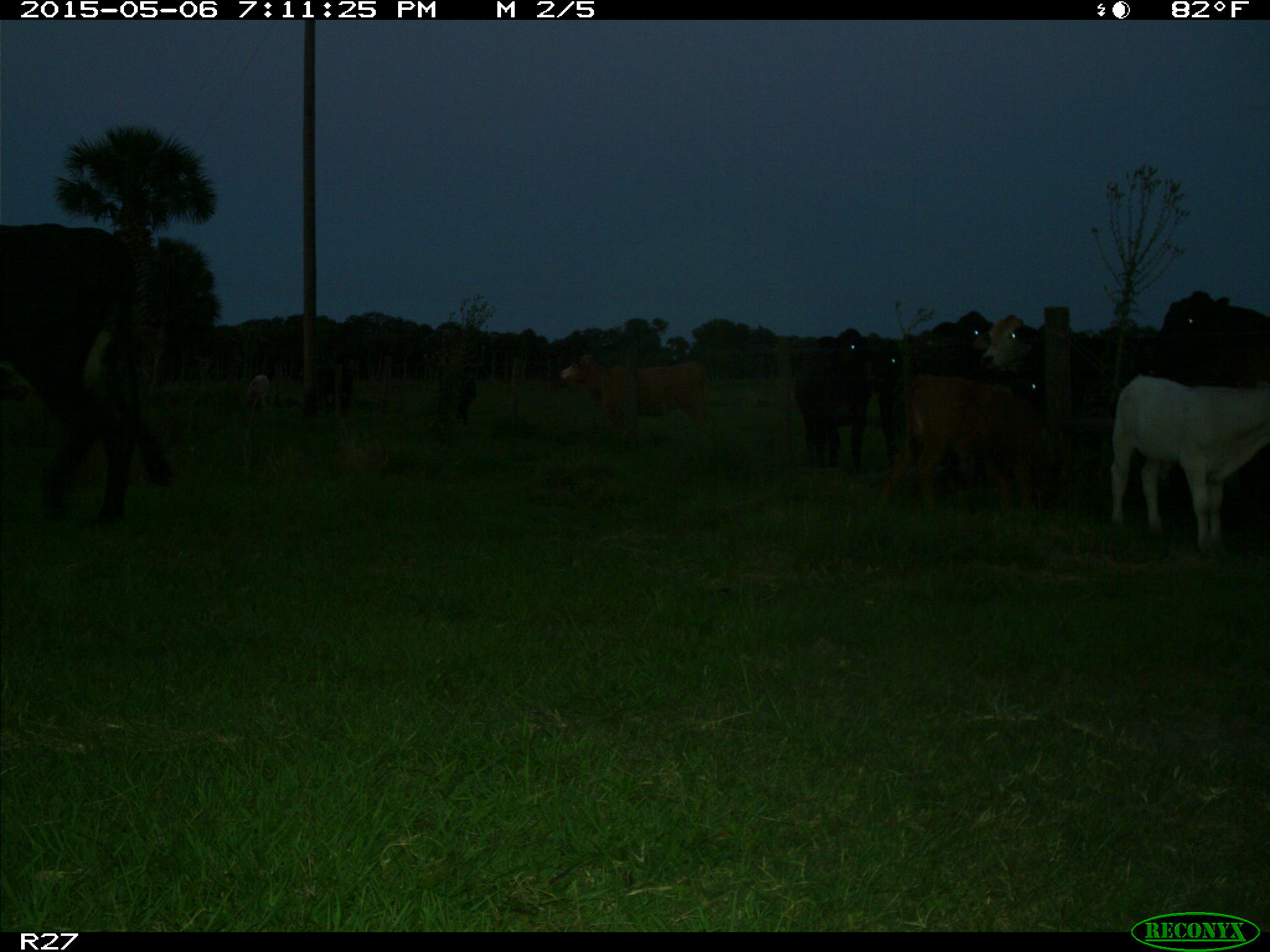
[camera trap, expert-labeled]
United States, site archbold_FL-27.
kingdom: Animalia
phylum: Chordata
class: Mammalia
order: Artiodactyla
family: Bovidae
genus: Bos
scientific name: Bos taurus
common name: domestic cow